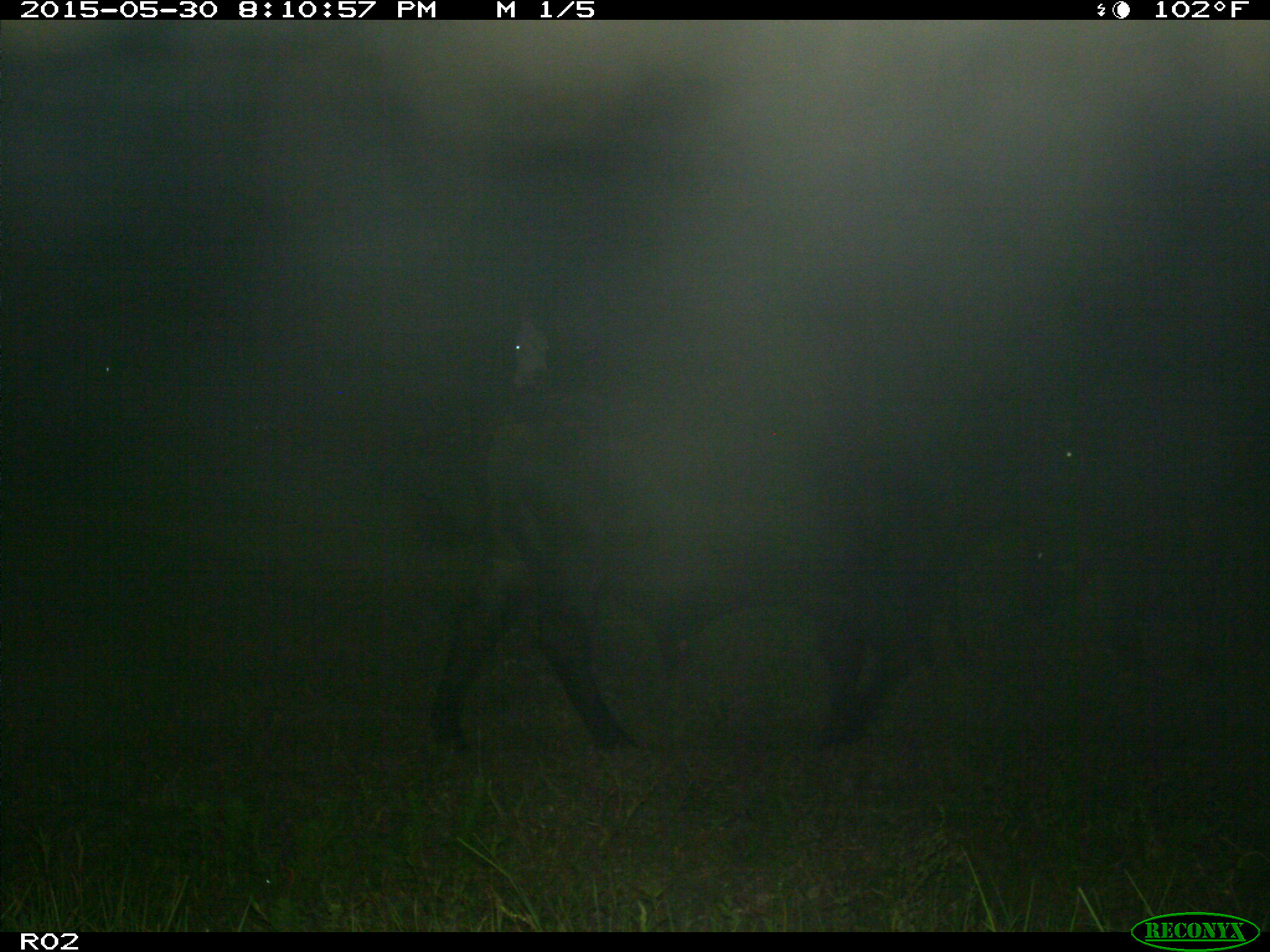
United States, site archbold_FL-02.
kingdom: Animalia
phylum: Chordata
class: Mammalia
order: Artiodactyla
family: Bovidae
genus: Bos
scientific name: Bos taurus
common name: domestic cow